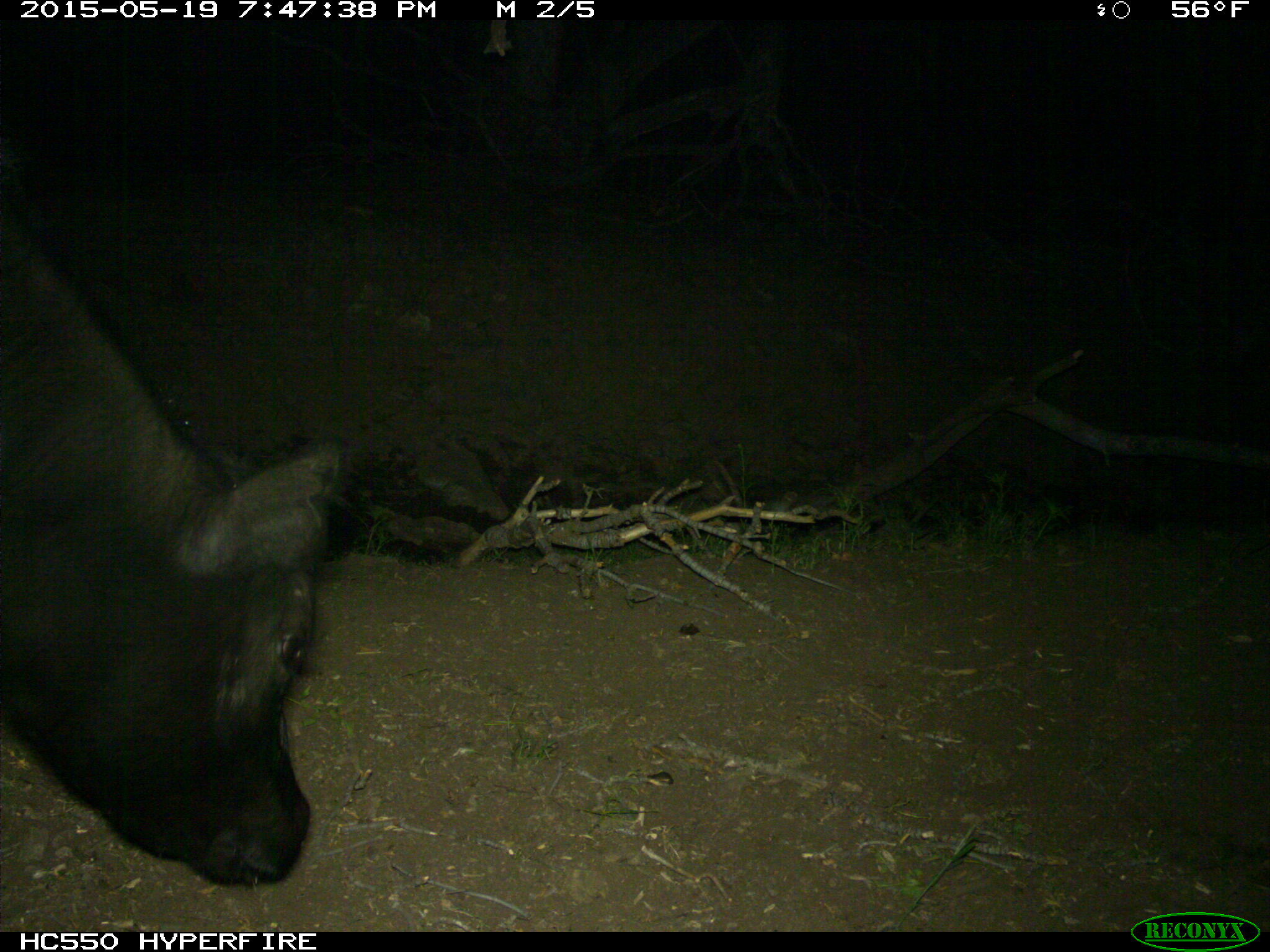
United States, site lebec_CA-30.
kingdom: Animalia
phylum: Chordata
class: Mammalia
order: Artiodactyla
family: Bovidae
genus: Bos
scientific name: Bos taurus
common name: domestic cow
Bos taurus (domestic cow).